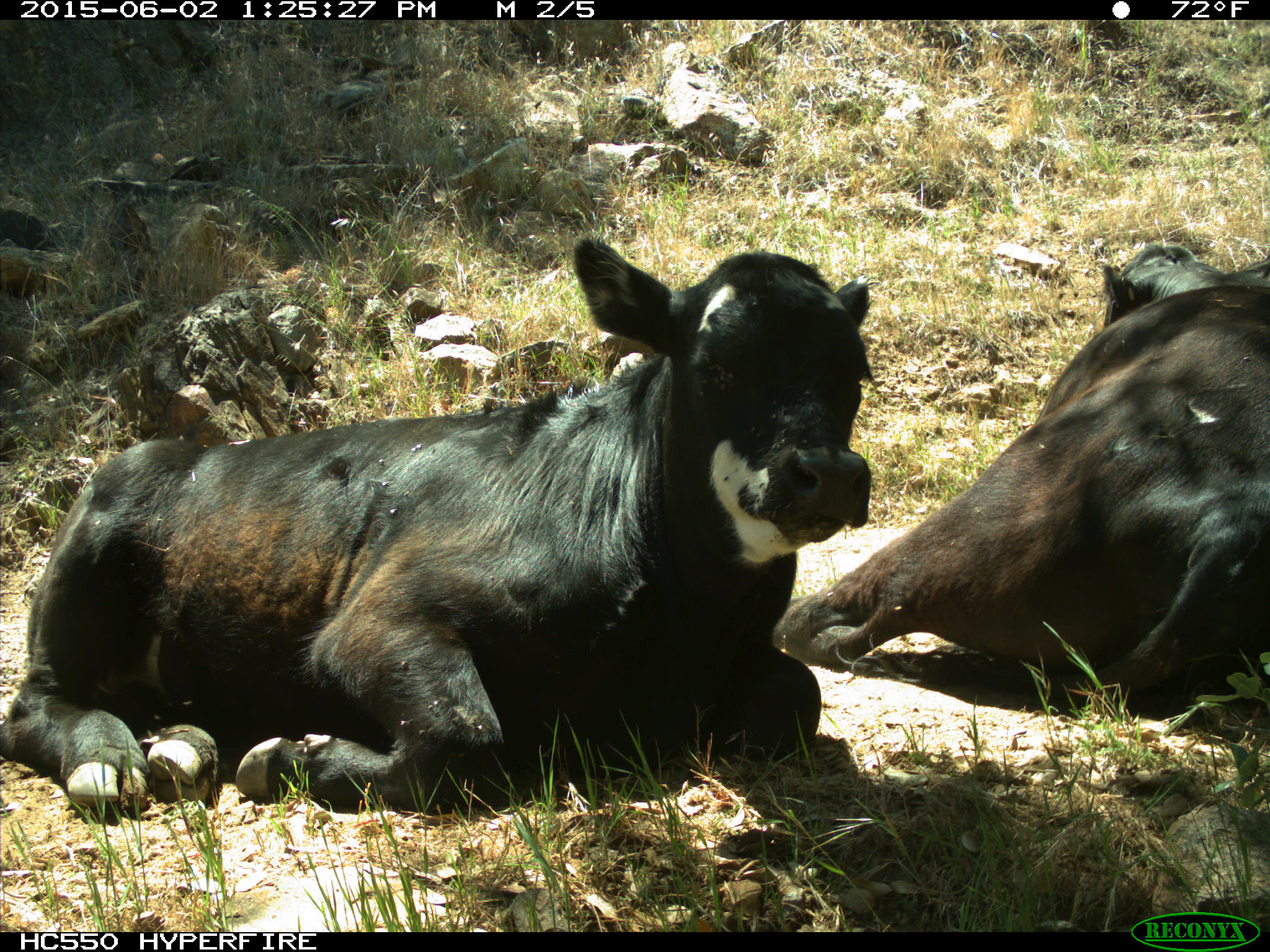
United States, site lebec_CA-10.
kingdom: Animalia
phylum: Chordata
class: Mammalia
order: Artiodactyla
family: Bovidae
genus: Bos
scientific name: Bos taurus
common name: domestic cow